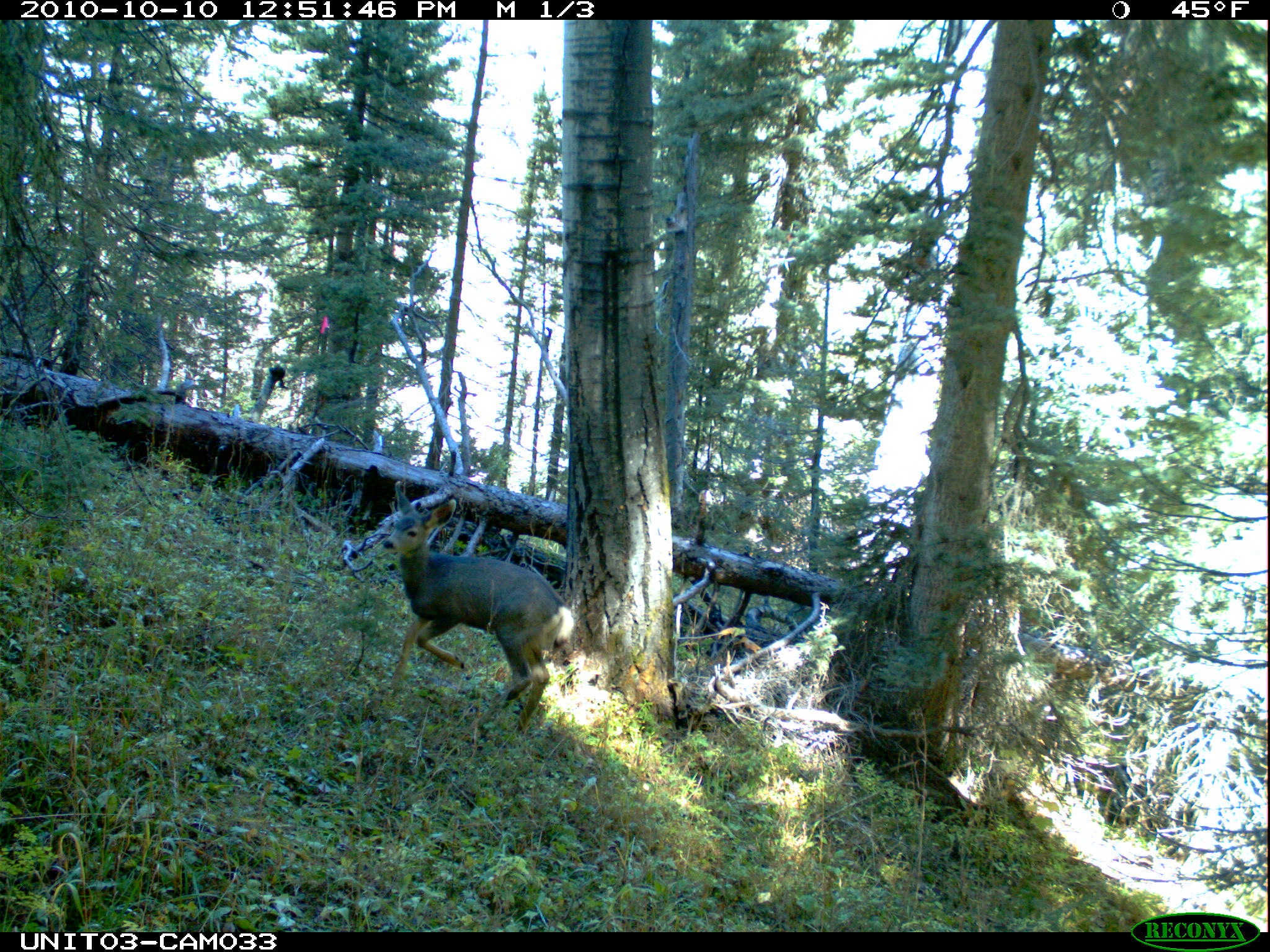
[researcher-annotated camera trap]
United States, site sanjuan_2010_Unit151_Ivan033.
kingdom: Animalia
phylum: Chordata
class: Mammalia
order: Artiodactyla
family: Cervidae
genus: Odocoileus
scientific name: Odocoileus hemionus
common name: mule deer